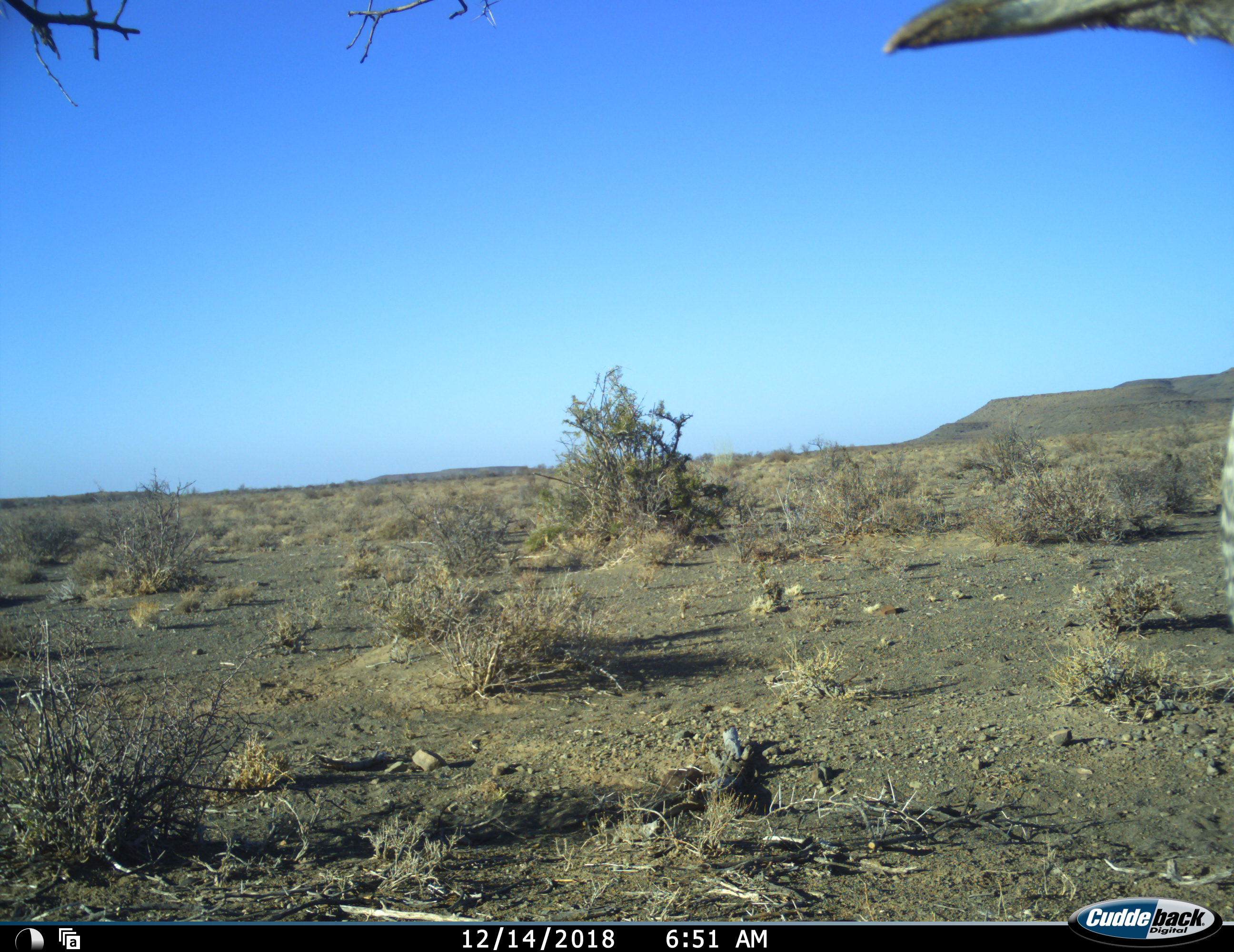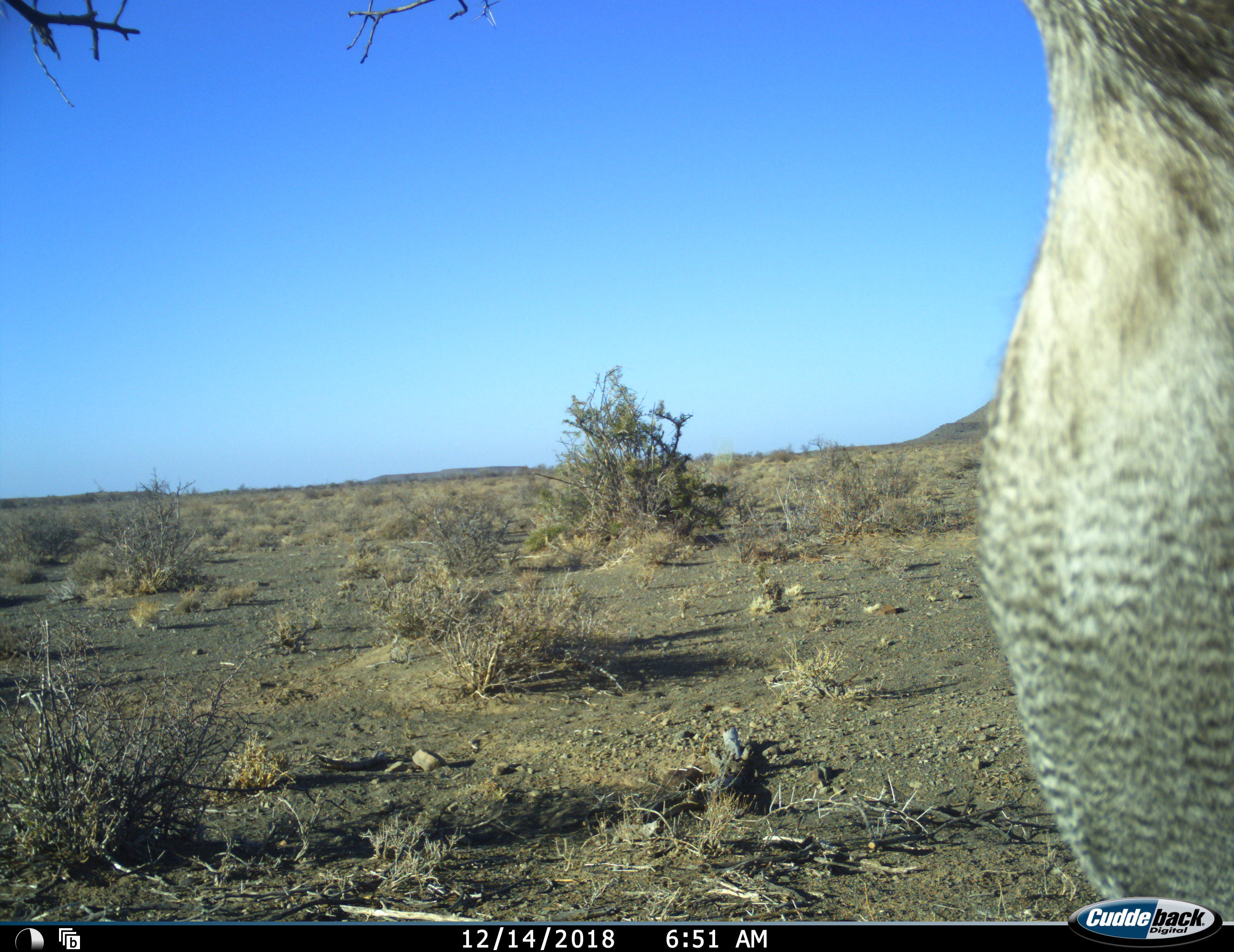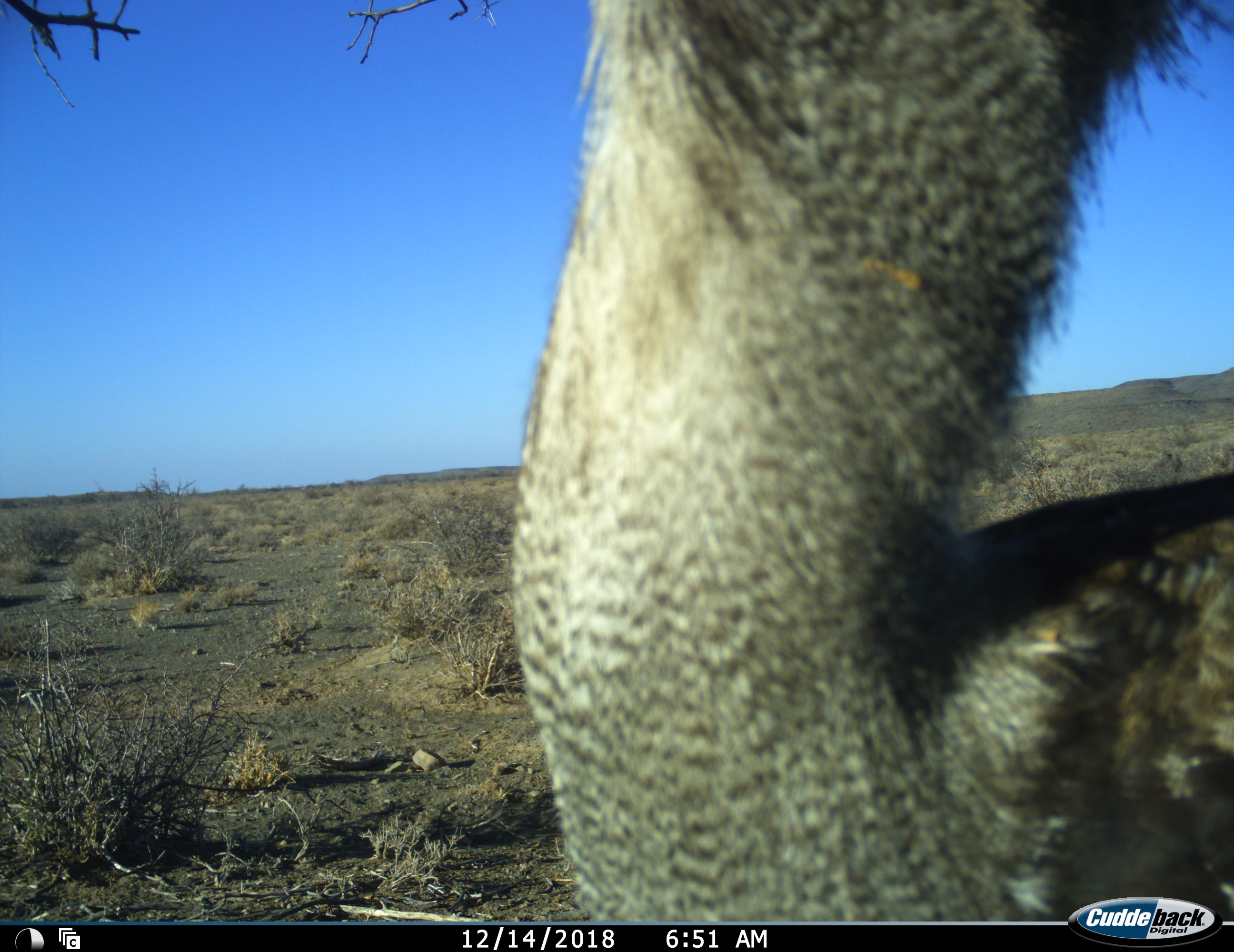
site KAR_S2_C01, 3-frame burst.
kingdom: Animalia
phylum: Chordata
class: Aves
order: Otidiformes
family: Otididae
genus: Ardeotis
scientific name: Ardeotis kori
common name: kori bustard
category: bustardkori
Bustardkori (kori bustard) (Ardeotis kori), count 1. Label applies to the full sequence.